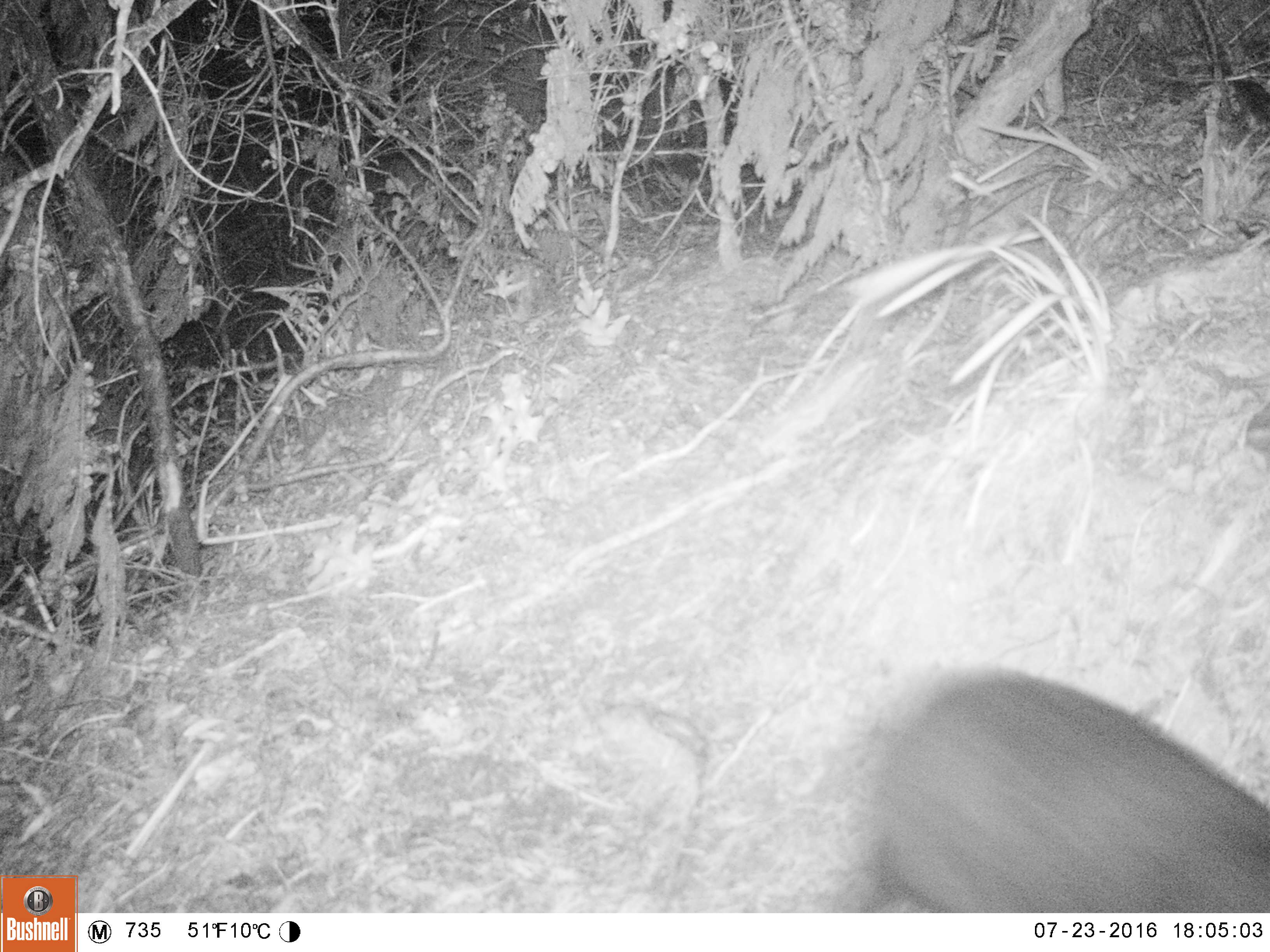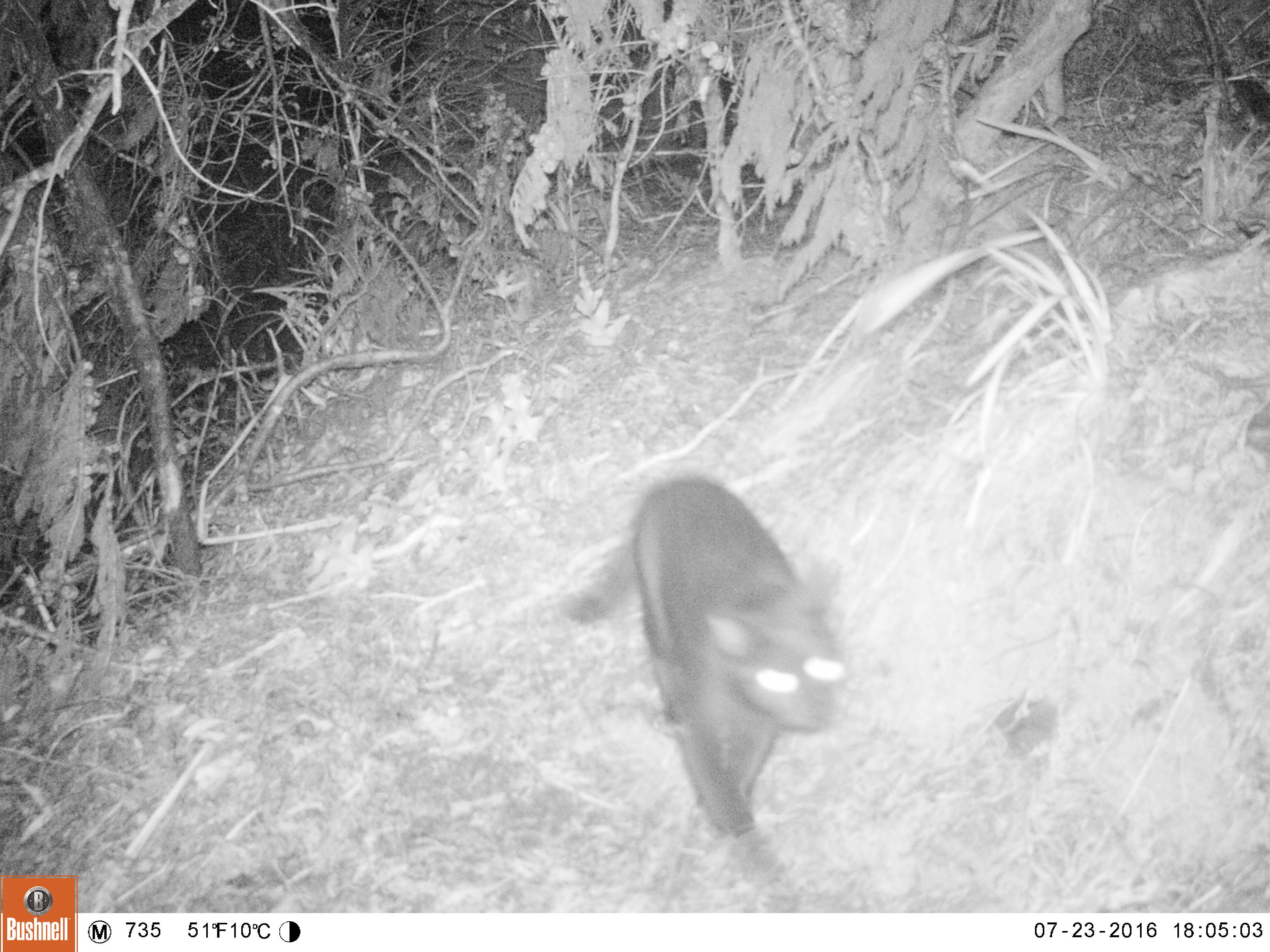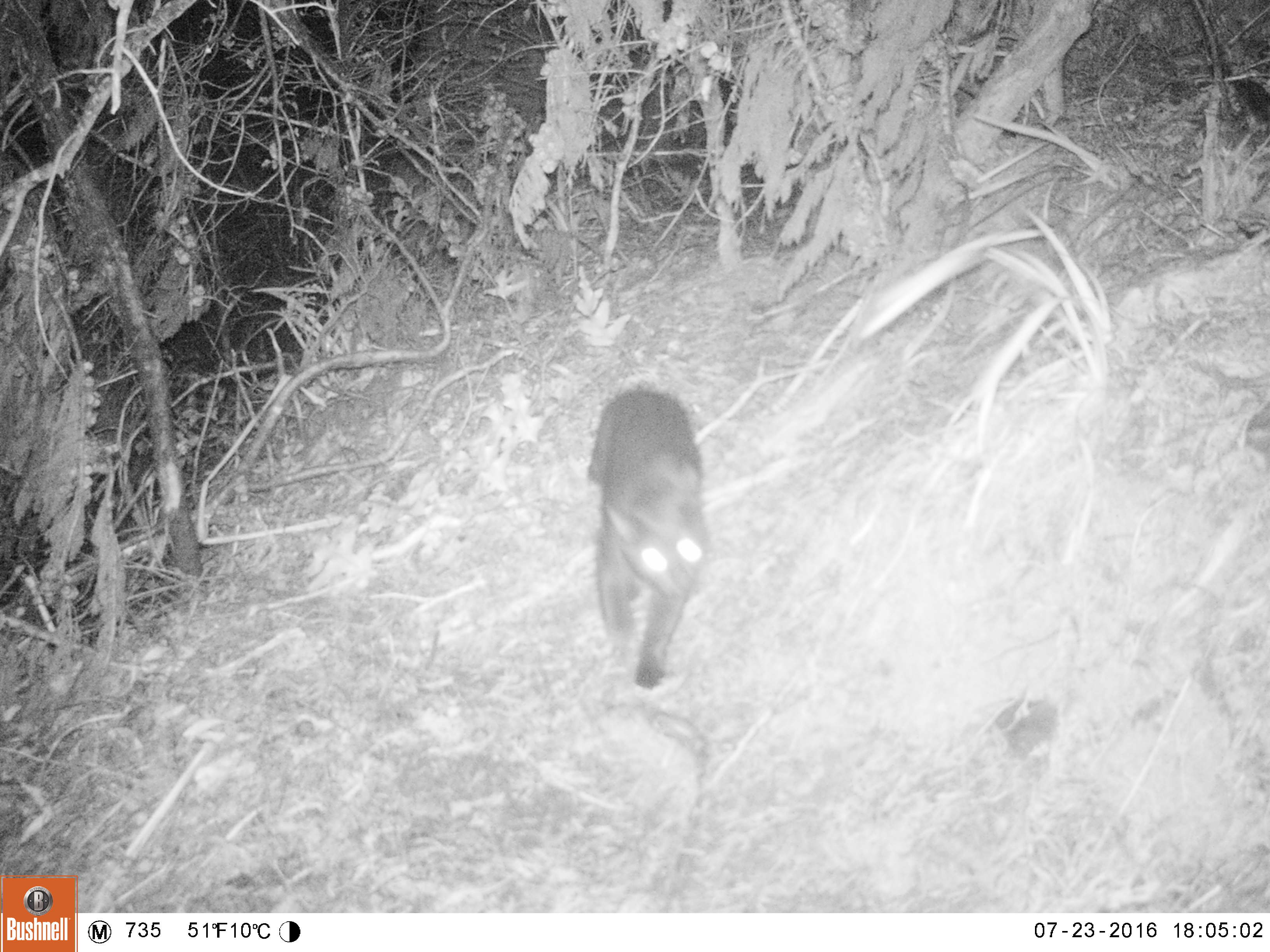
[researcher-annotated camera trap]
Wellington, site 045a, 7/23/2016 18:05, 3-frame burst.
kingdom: Animalia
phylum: Chordata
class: Mammalia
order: Carnivora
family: Felidae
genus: Felis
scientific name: Felis catus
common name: cat